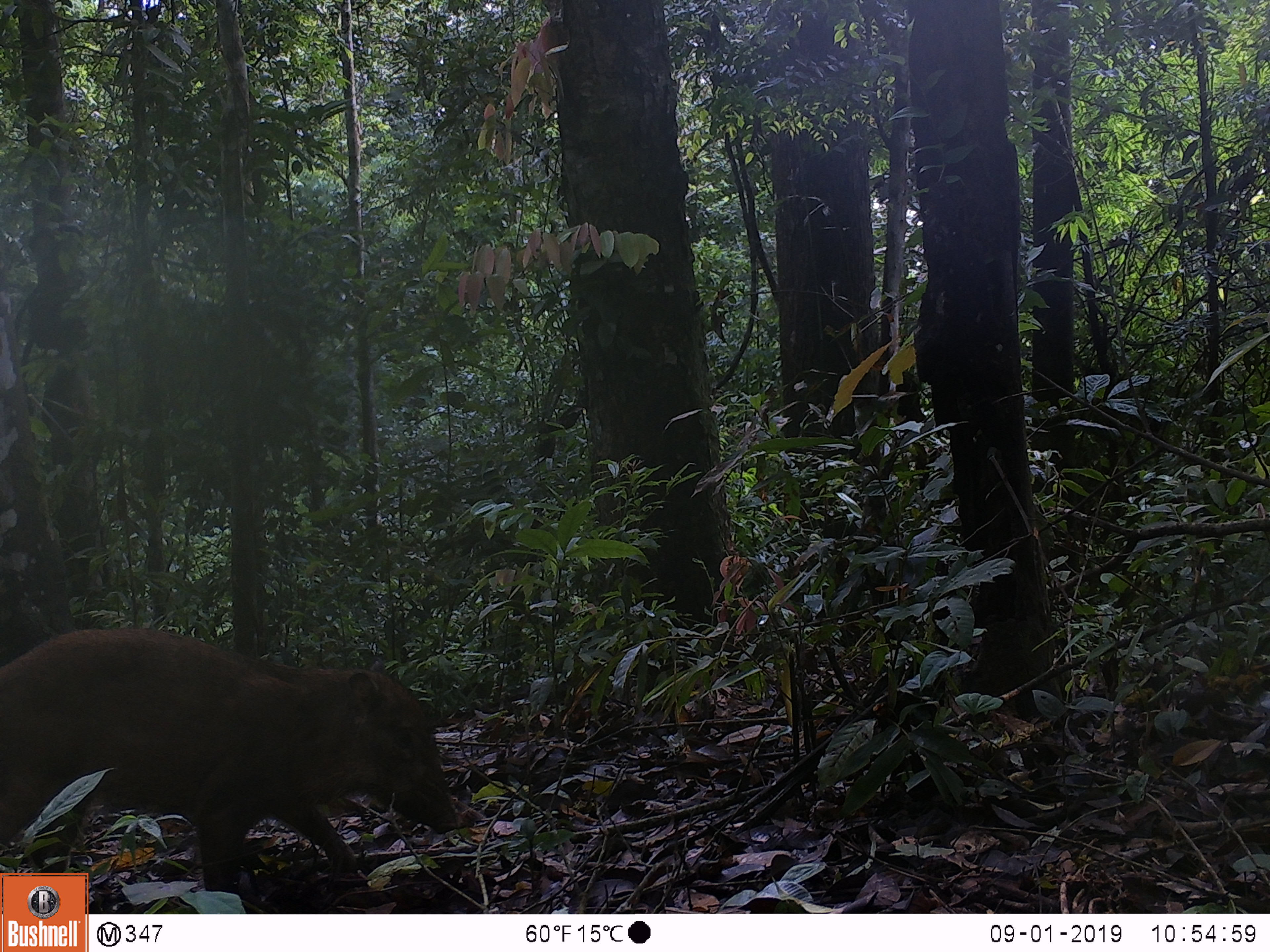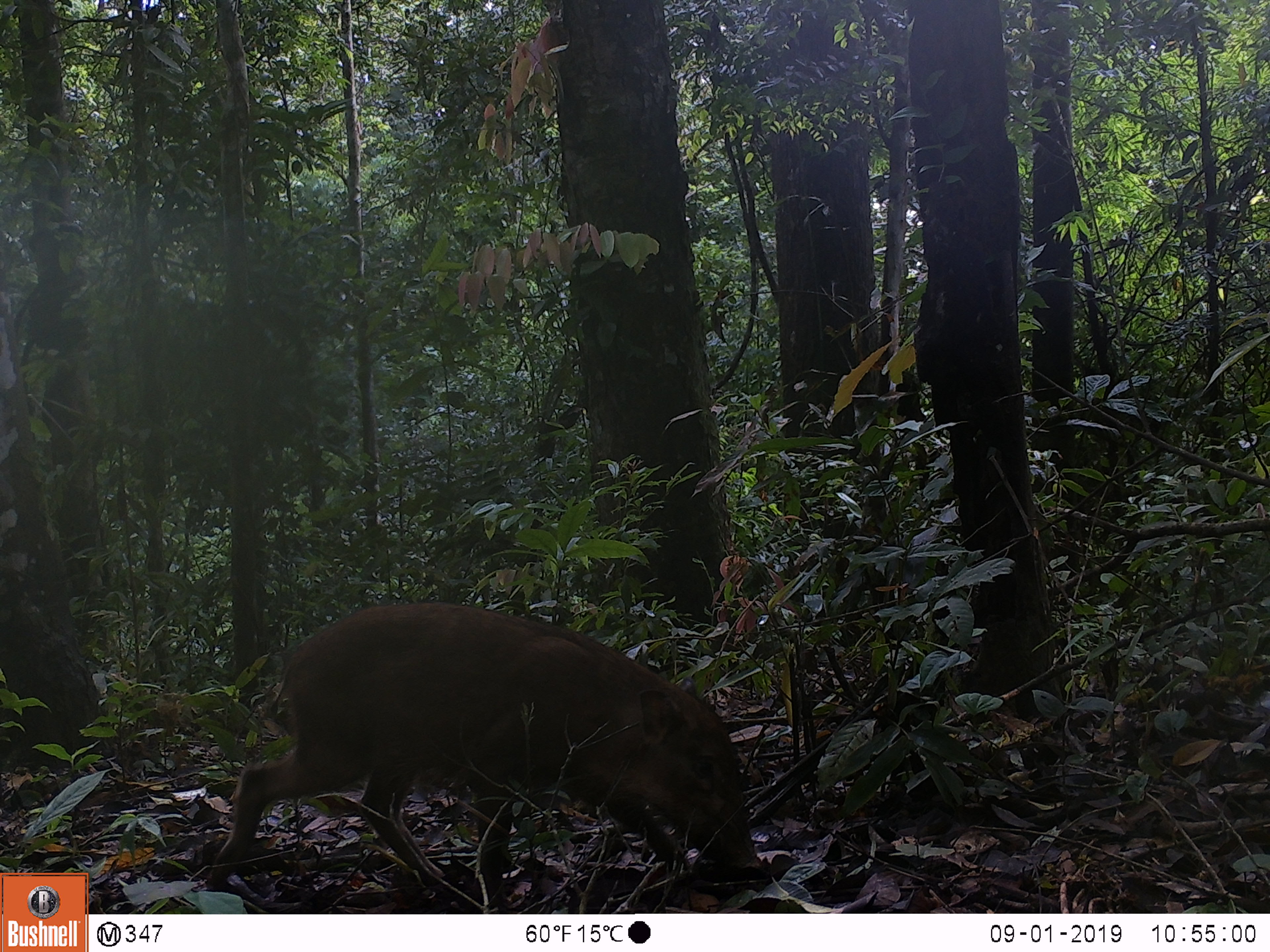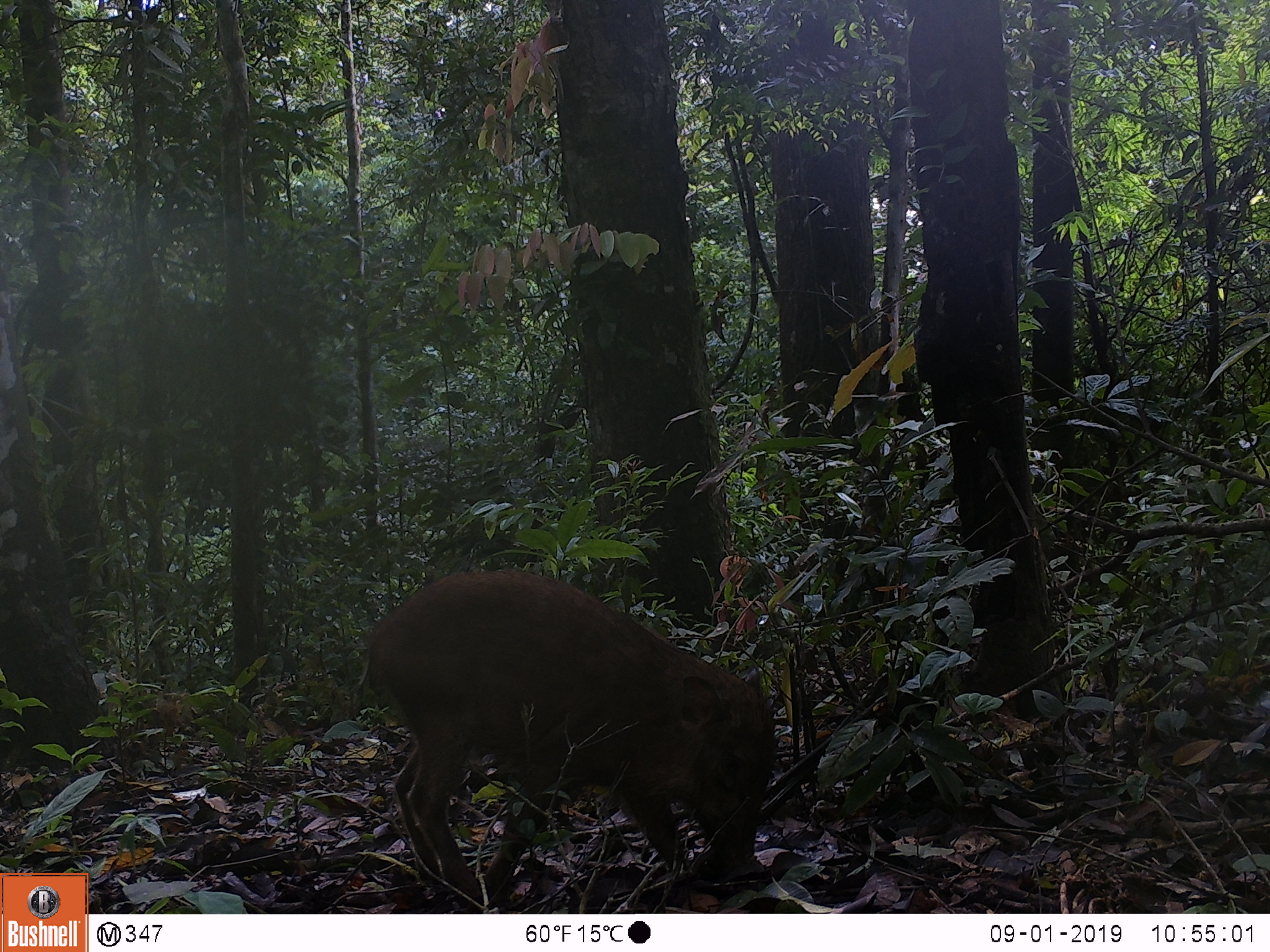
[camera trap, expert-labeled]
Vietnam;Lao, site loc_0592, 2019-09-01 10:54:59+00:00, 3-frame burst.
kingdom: Animalia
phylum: Chordata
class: Mammalia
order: Artiodactyla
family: Suidae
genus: Sus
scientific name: Sus scrofa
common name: eurasian wild pig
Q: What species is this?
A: Eurasian wild pig (Sus scrofa).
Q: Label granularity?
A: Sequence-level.